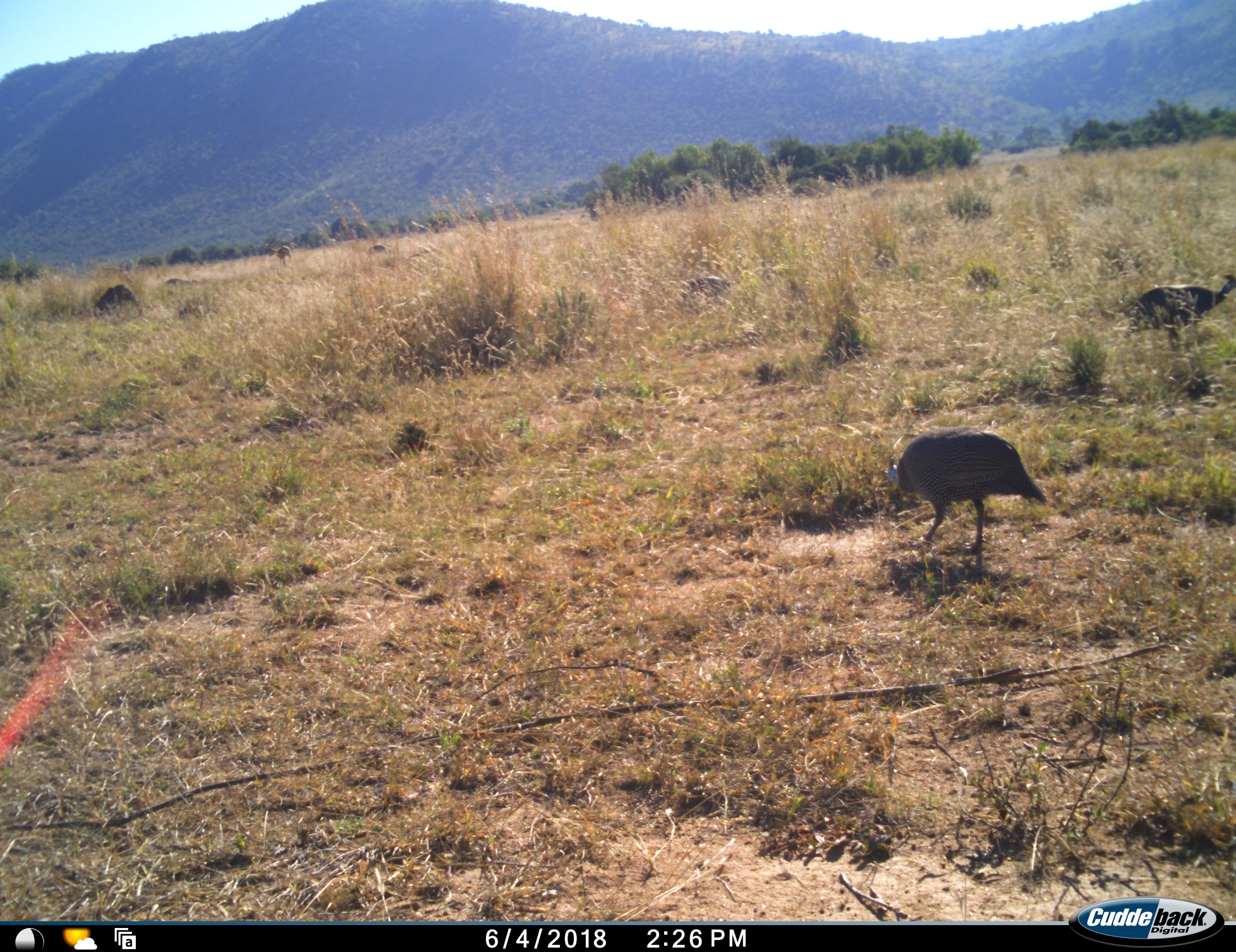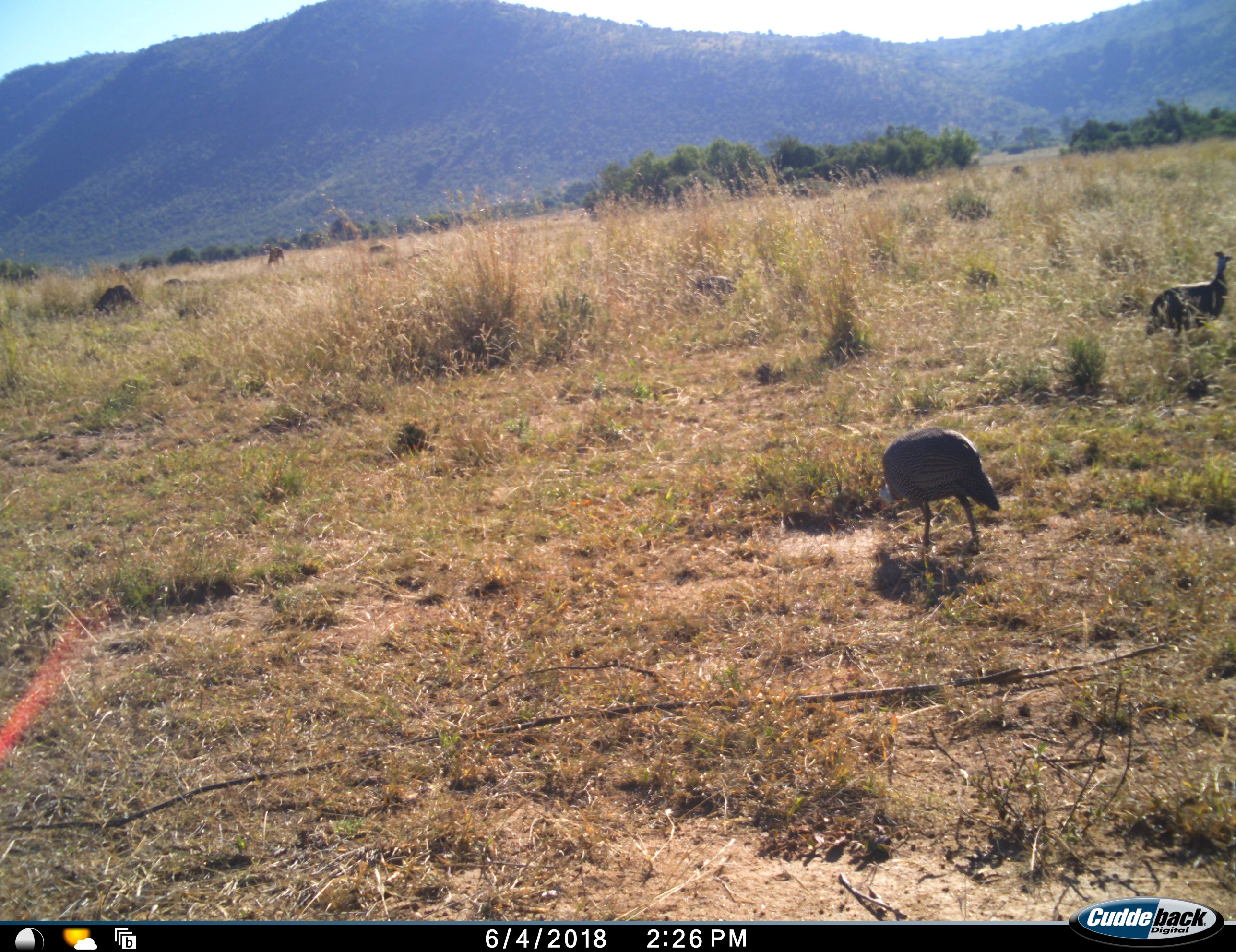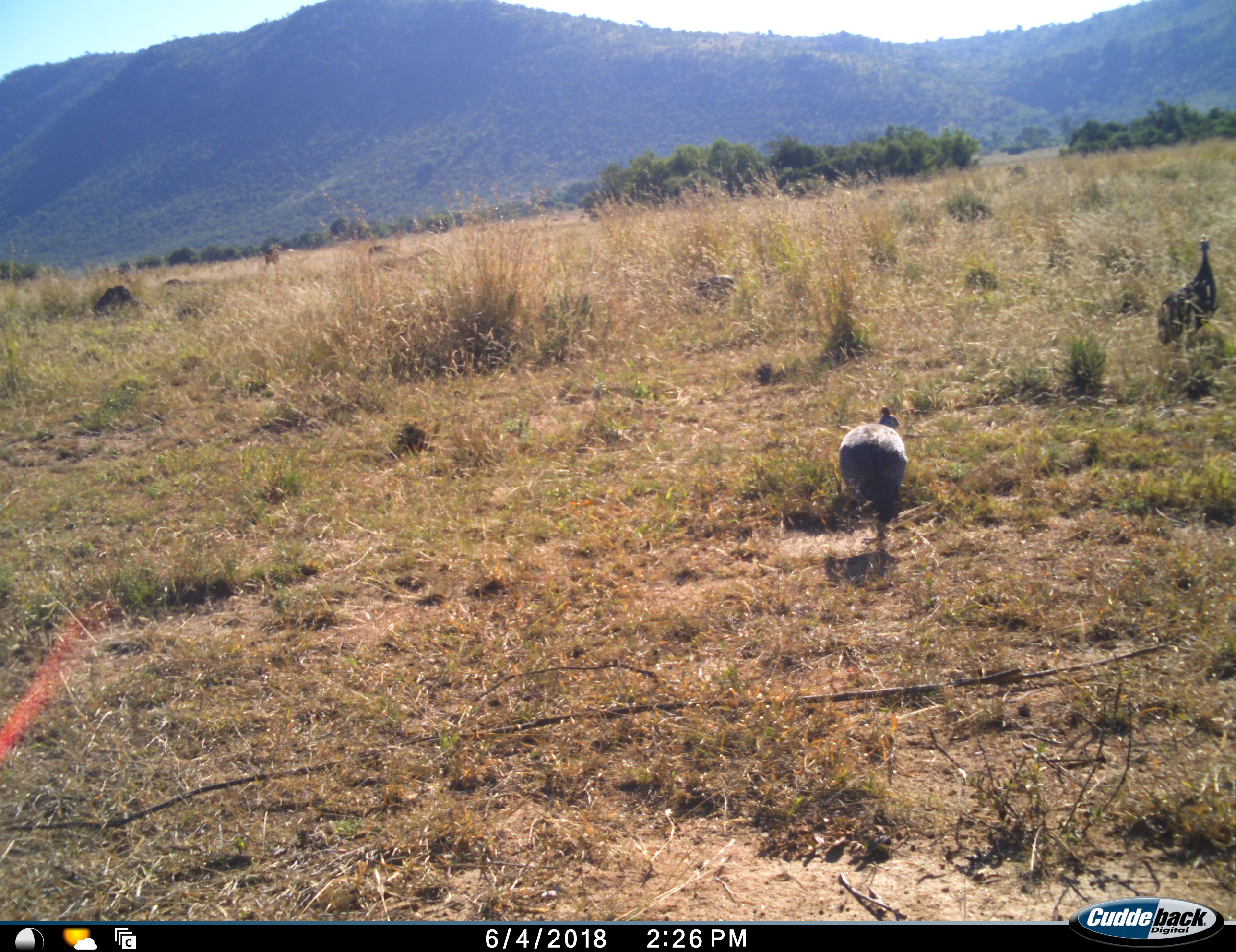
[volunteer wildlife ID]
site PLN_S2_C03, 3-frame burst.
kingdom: Animalia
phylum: Chordata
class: Aves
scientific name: Aves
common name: bird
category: birdother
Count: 2.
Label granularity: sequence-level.